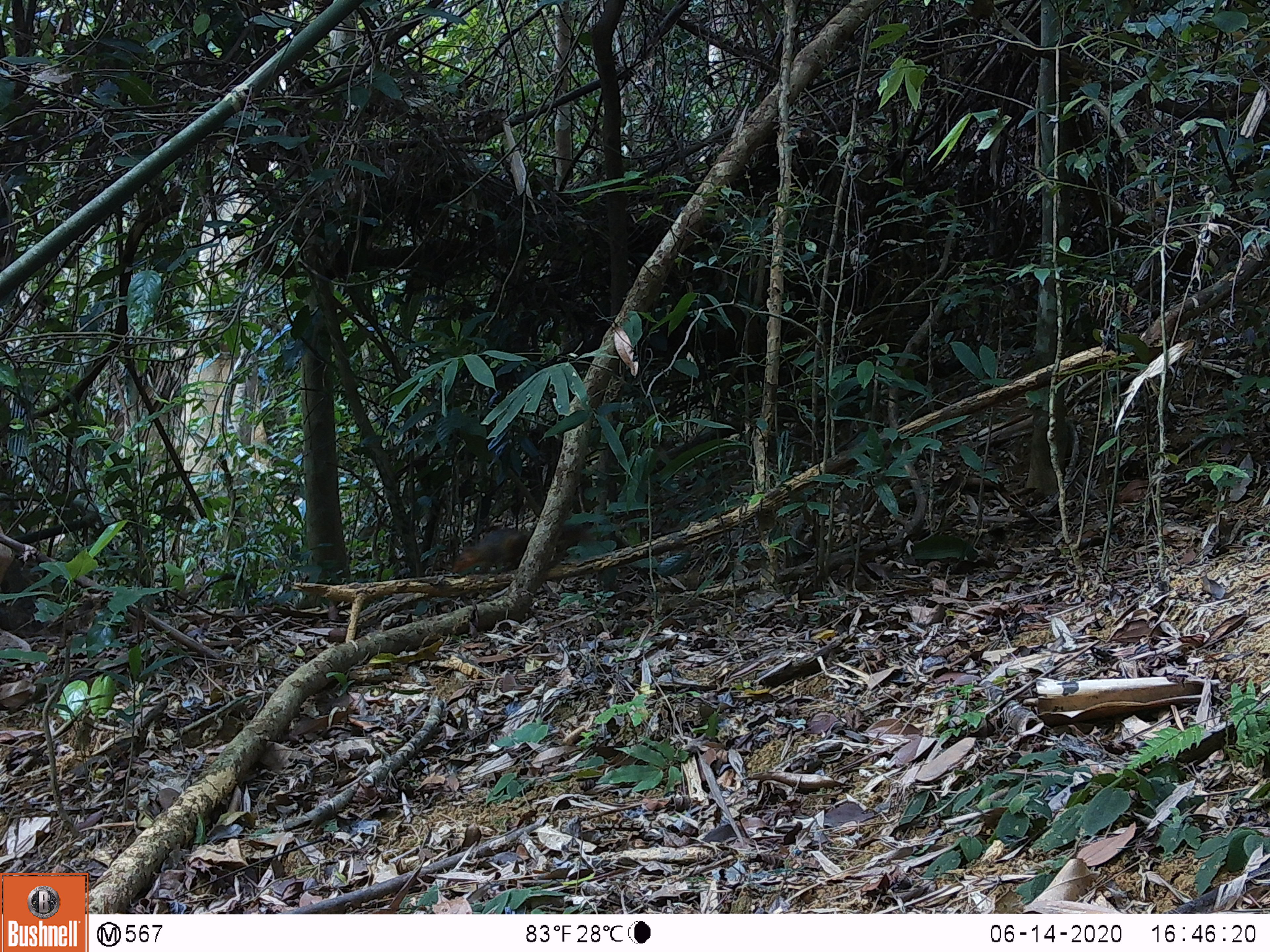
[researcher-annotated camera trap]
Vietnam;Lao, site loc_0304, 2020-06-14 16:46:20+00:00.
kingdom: Animalia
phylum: Chordata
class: Mammalia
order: Rodentia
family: Sciuridae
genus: Dremomys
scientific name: Dremomys rufigenis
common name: red-cheeked squirrel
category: red cheeked squirrel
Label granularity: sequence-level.